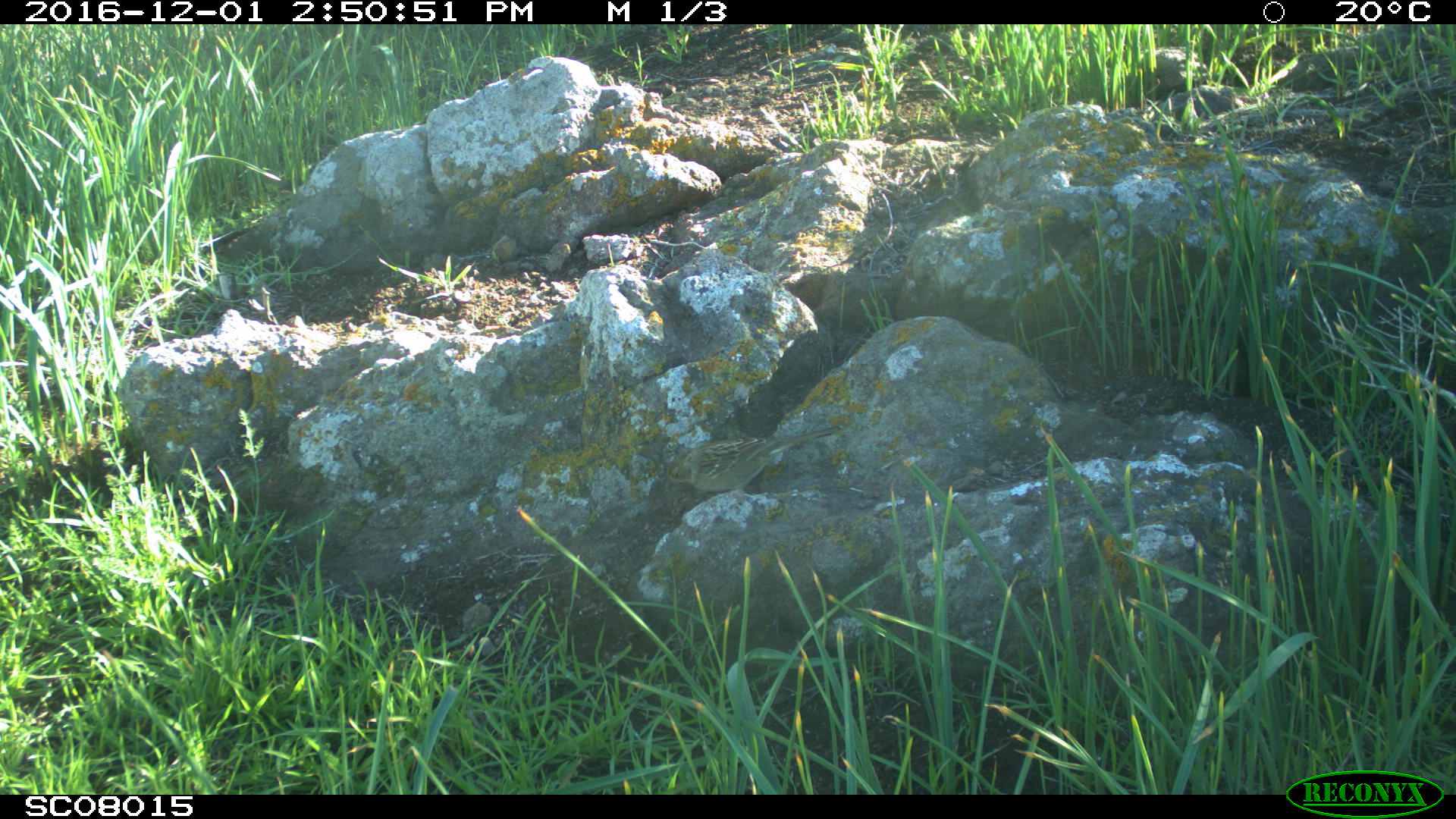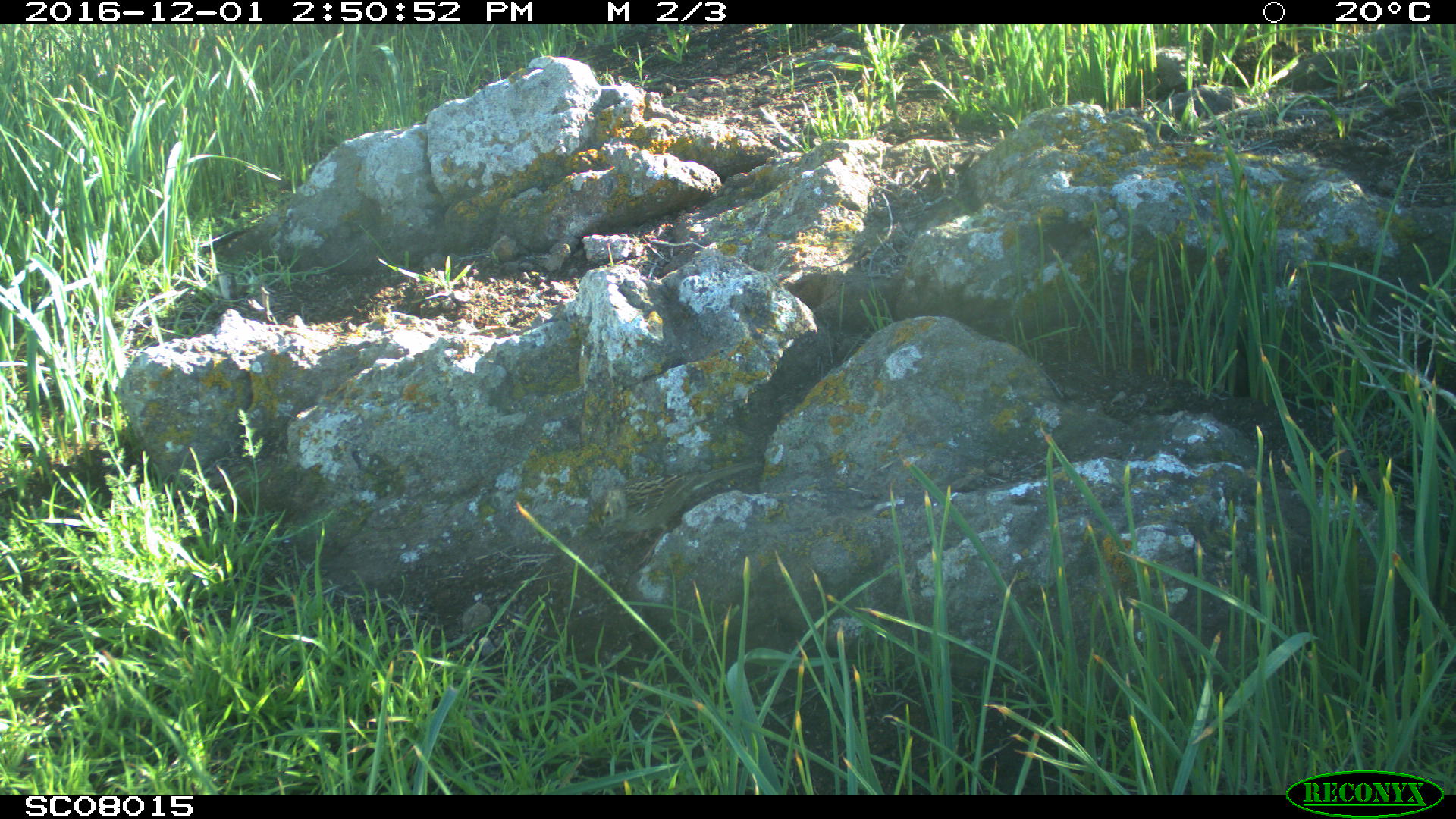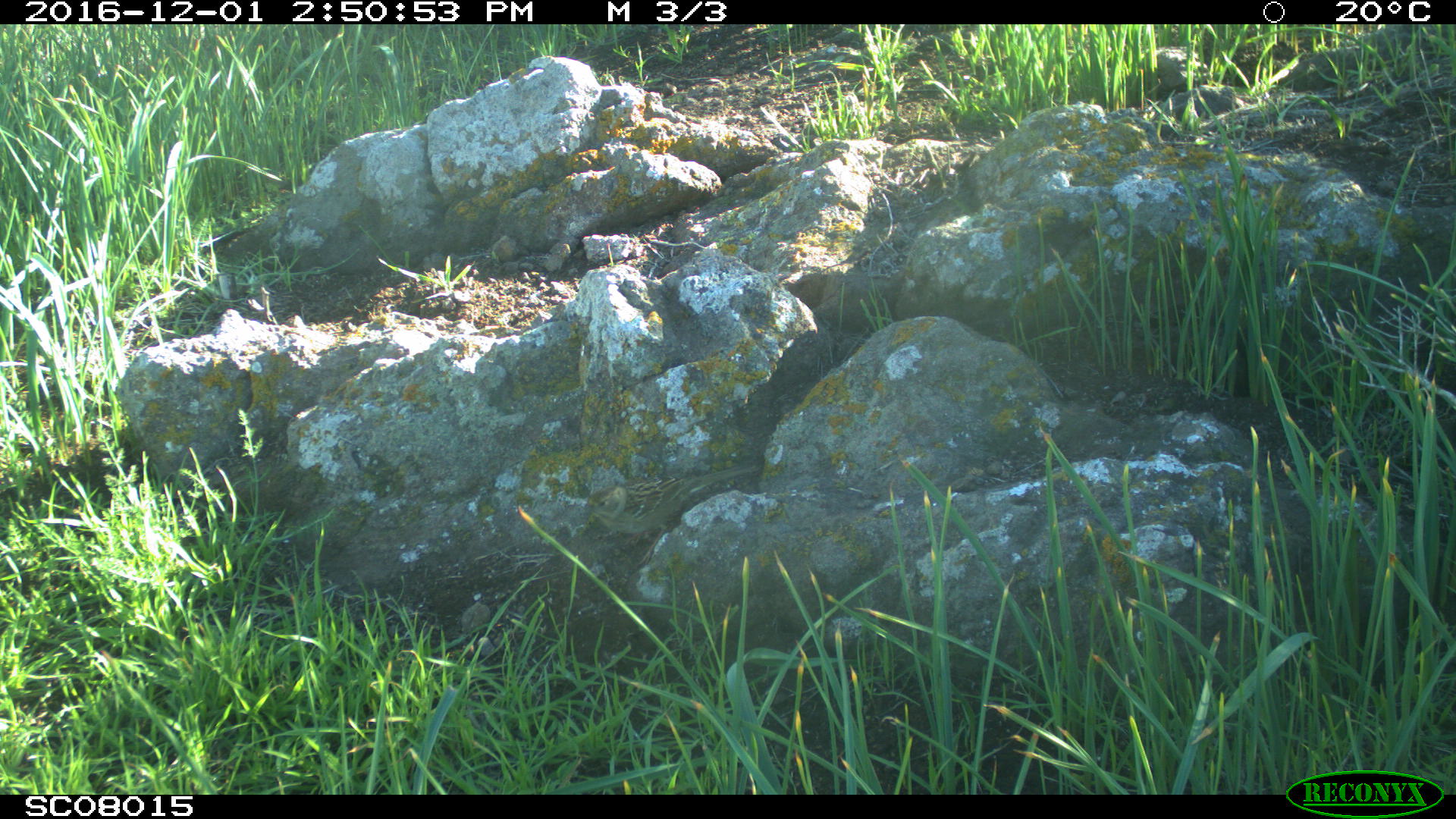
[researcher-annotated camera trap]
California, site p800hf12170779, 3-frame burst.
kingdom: Animalia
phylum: Chordata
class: Aves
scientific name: Aves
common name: bird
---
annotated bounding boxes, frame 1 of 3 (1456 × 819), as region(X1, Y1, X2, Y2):
bird: region(665, 426, 840, 491)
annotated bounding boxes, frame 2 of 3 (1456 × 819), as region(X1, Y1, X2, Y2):
bird: region(576, 460, 762, 569)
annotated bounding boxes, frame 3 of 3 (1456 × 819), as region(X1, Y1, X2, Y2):
bird: region(578, 463, 762, 565)